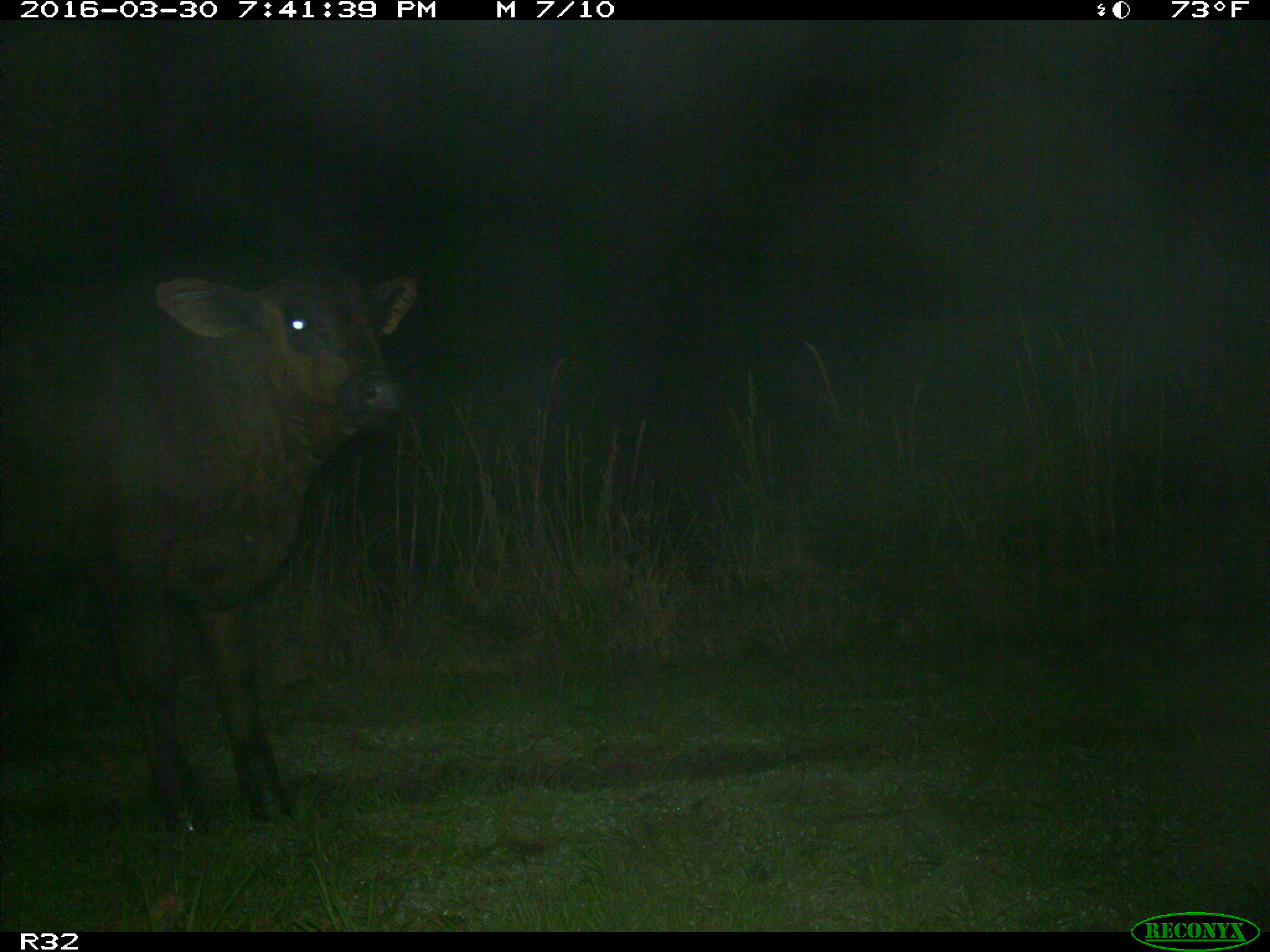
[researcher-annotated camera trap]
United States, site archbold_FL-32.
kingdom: Animalia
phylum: Chordata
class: Mammalia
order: Artiodactyla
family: Bovidae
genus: Bos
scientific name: Bos taurus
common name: domestic cow